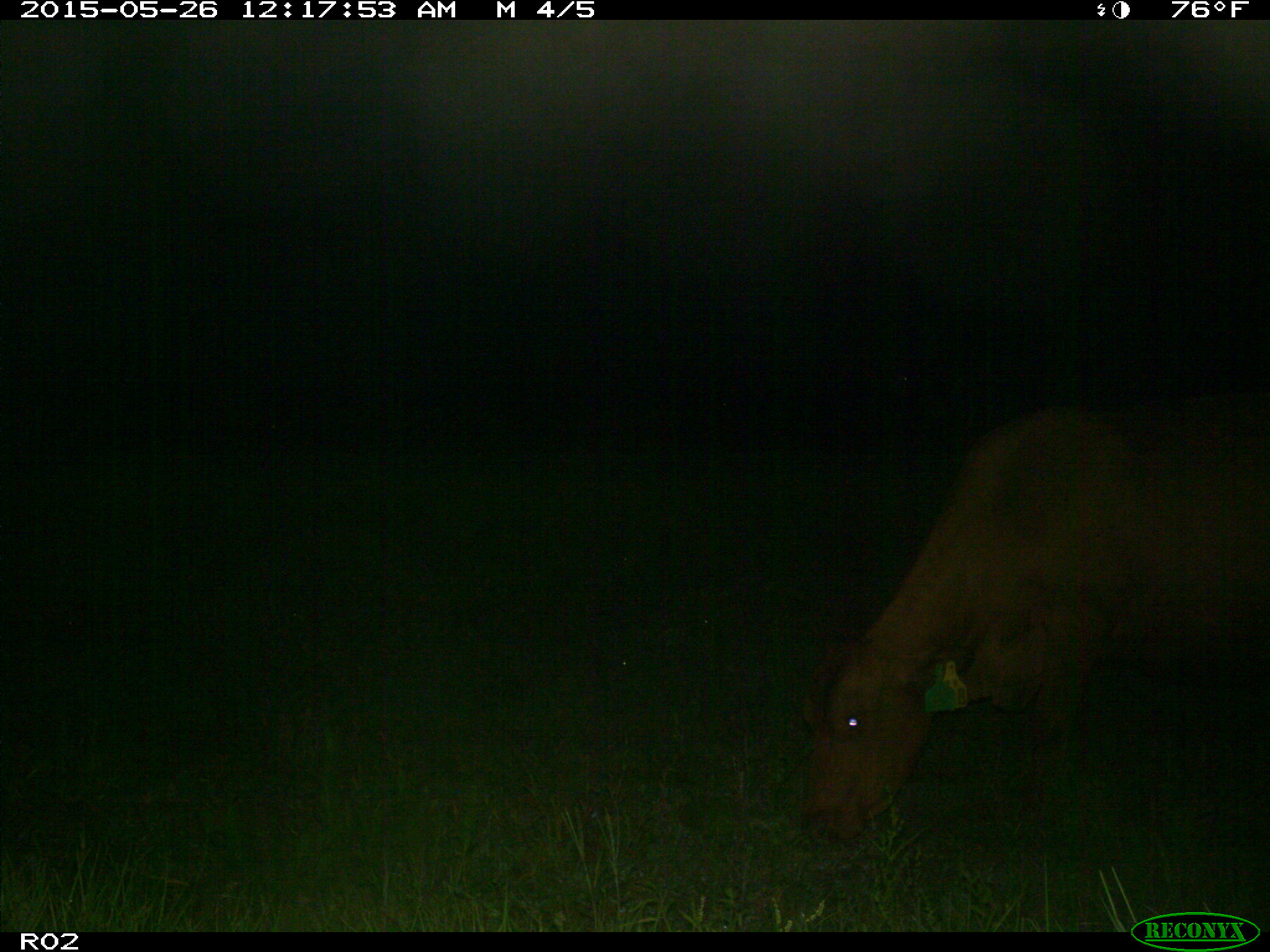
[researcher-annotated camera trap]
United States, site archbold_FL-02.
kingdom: Animalia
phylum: Chordata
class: Mammalia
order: Artiodactyla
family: Bovidae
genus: Bos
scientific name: Bos taurus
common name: domestic cow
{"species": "Bos taurus (domestic cow)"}